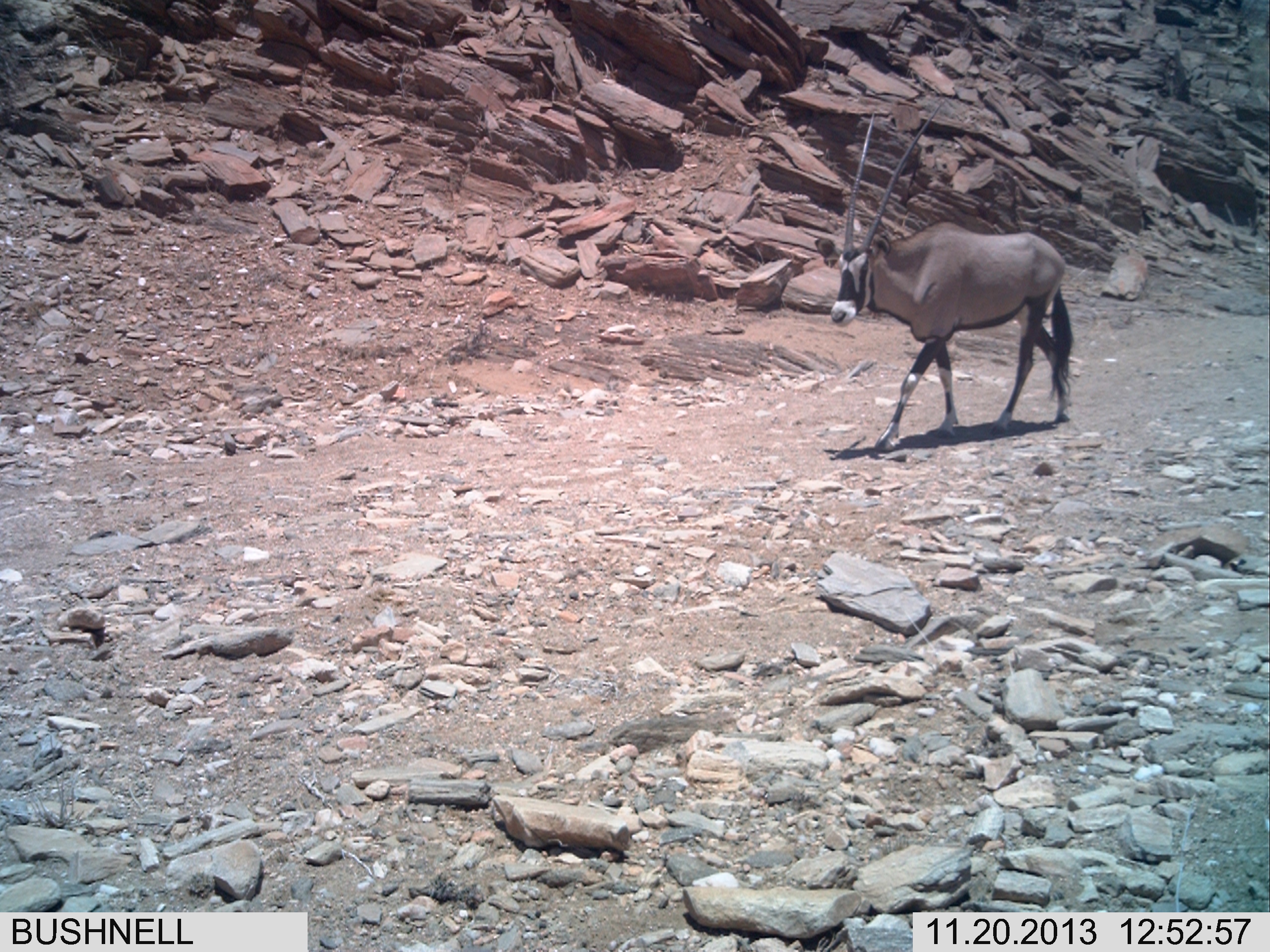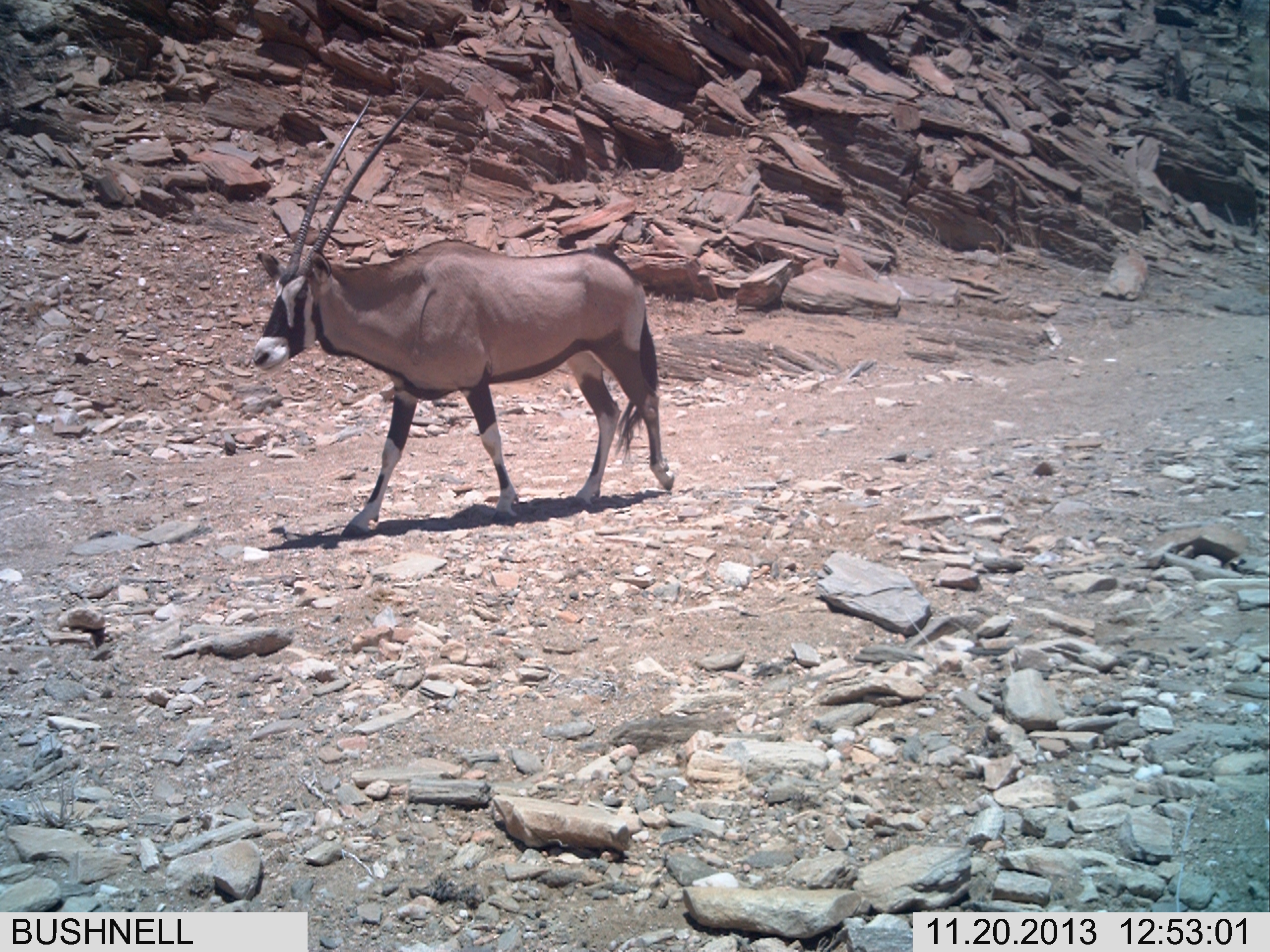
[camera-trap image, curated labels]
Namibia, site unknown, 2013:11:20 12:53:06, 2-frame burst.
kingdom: Animalia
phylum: Chordata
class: Mammalia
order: Artiodactyla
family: Bovidae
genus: Oryx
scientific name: Oryx gazella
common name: gemsbok